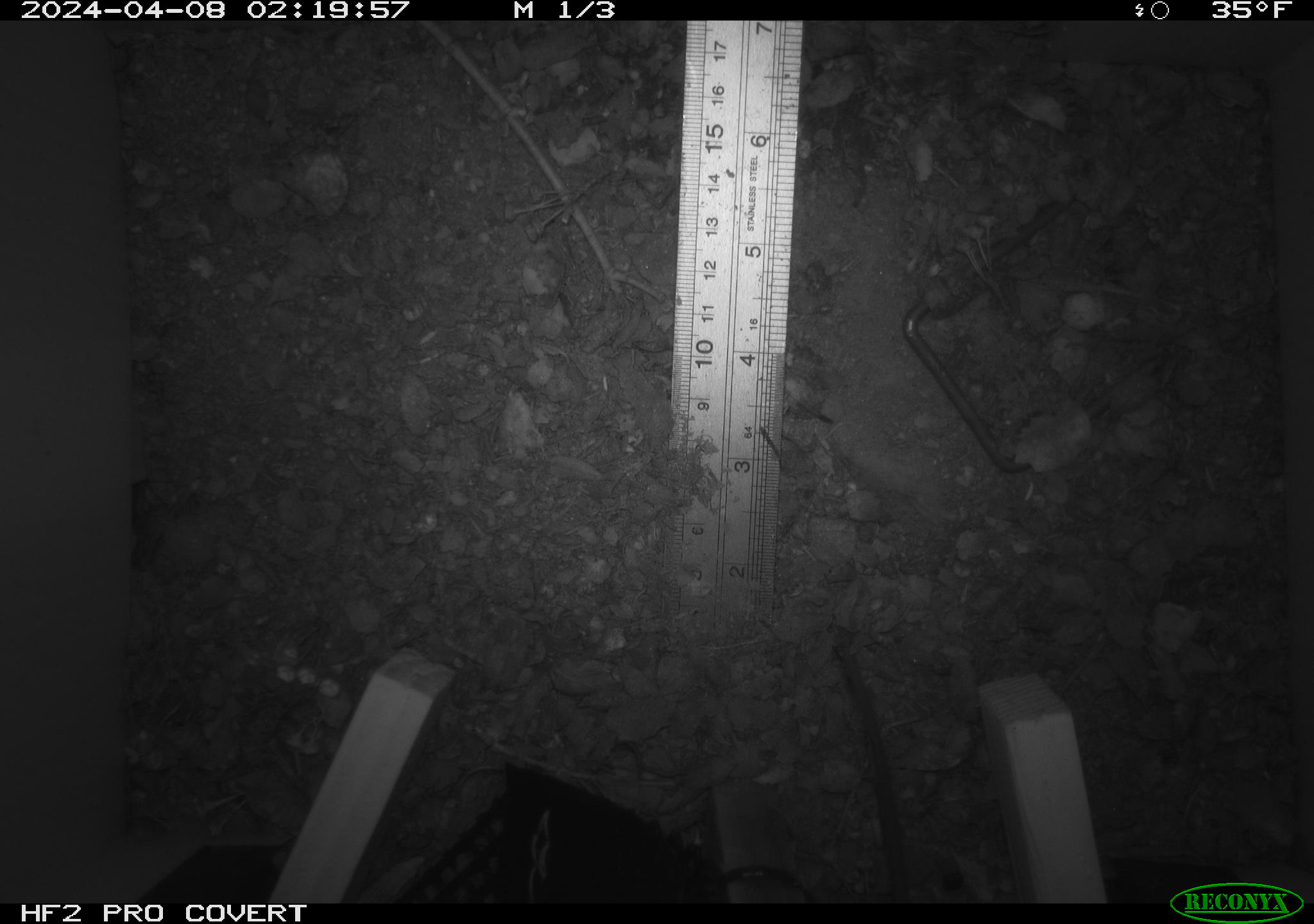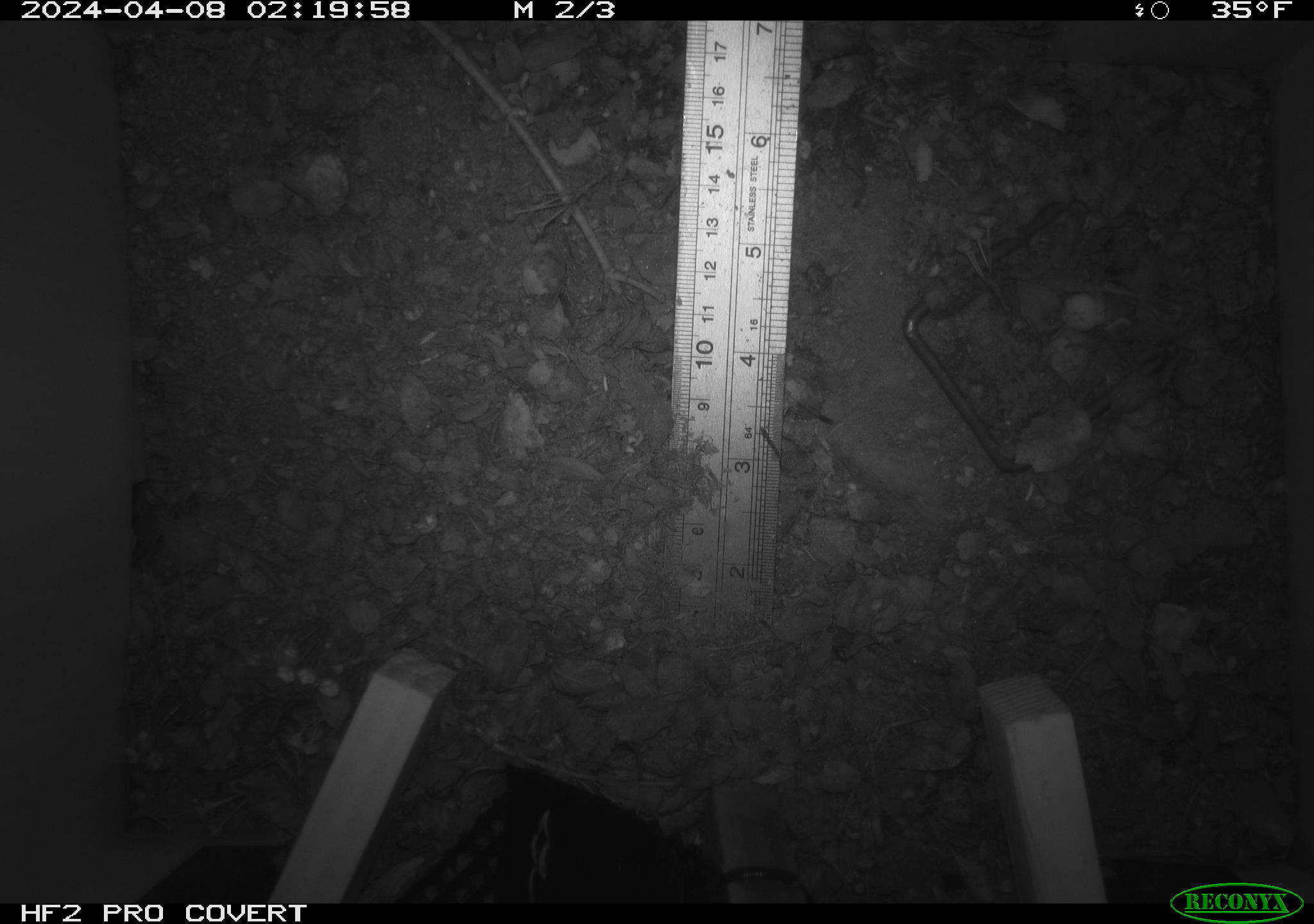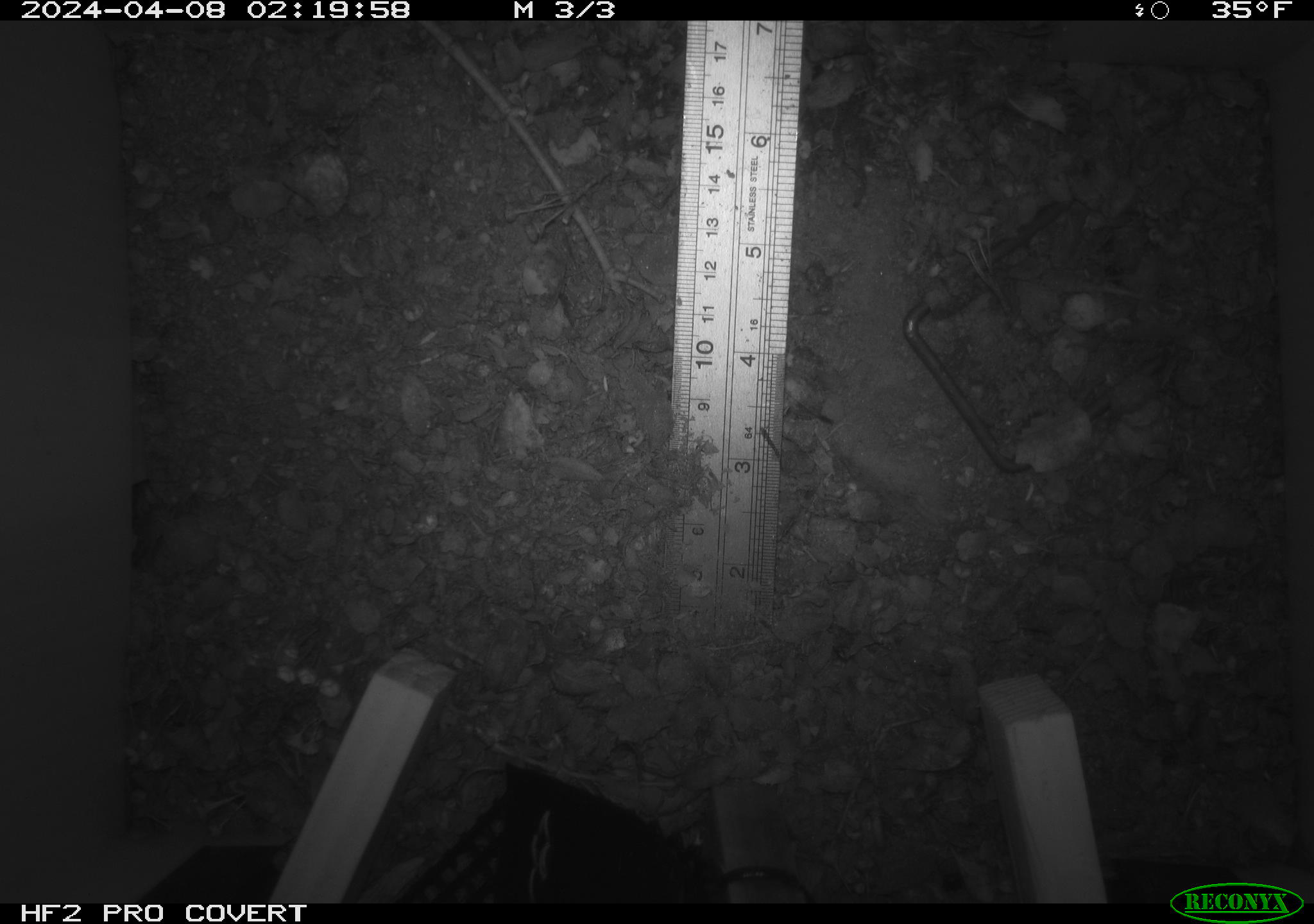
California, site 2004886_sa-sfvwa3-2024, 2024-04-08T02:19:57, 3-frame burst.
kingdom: Animalia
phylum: Chordata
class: Mammalia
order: Rodentia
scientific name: Rodentia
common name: mouse species